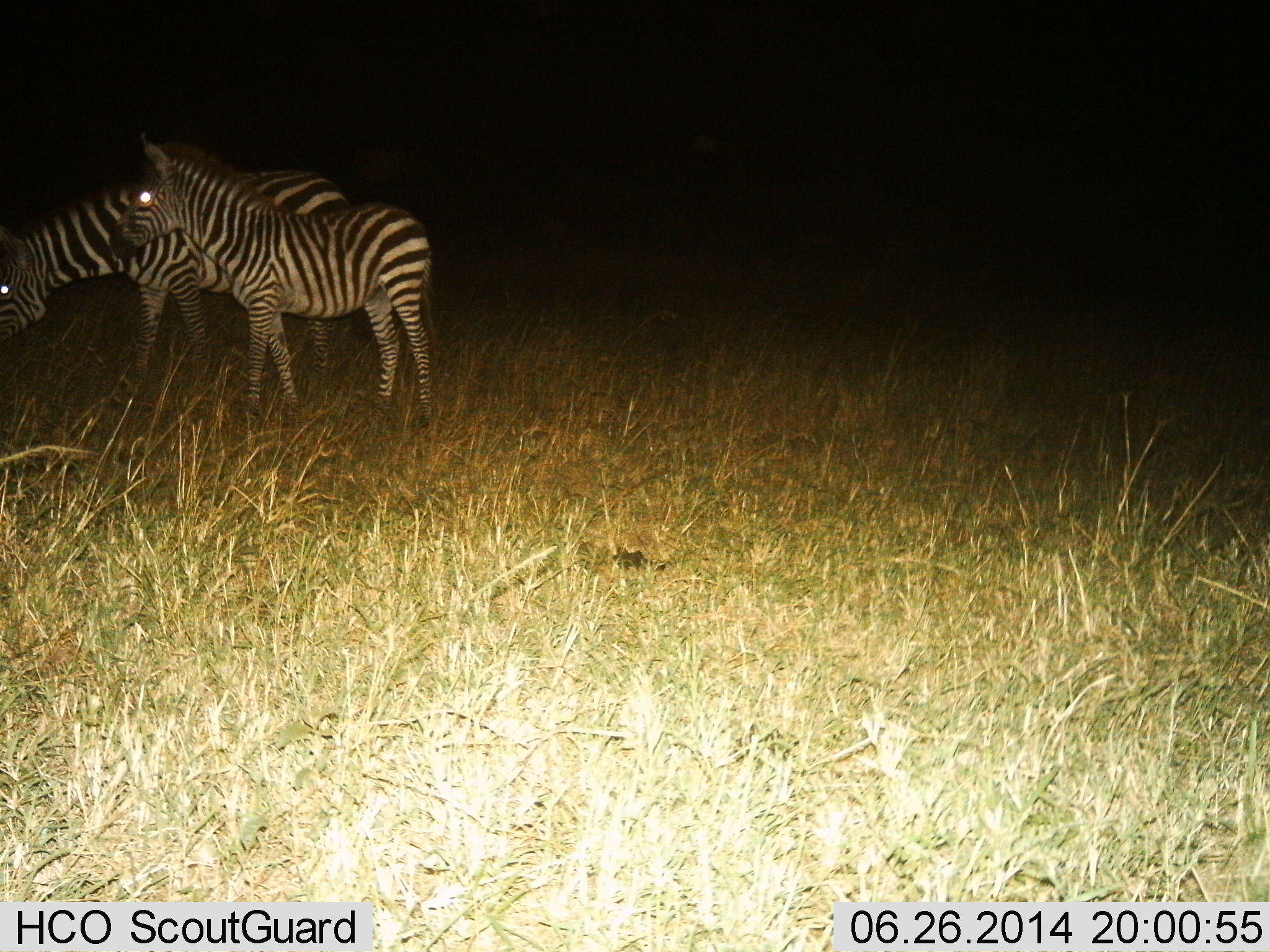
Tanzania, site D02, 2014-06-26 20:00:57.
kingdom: Animalia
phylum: Chordata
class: Mammalia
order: Perissodactyla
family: Equidae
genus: Equus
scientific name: Equus quagga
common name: plains zebra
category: zebra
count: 2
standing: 80%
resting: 10%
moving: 0%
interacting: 0%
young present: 10%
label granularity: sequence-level